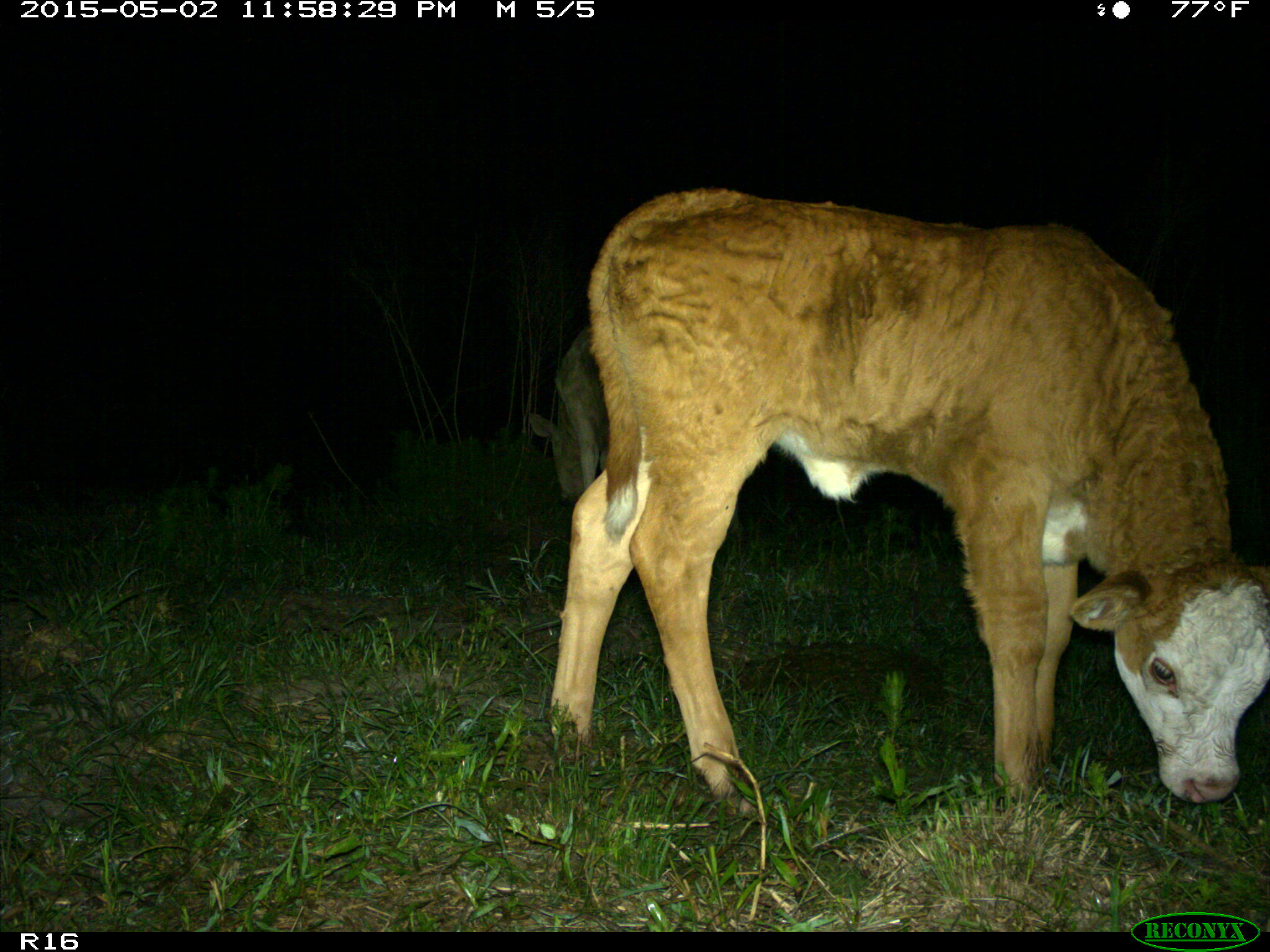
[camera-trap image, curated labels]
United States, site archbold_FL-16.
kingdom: Animalia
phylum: Chordata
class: Mammalia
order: Artiodactyla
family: Bovidae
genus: Bos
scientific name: Bos taurus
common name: domestic cow